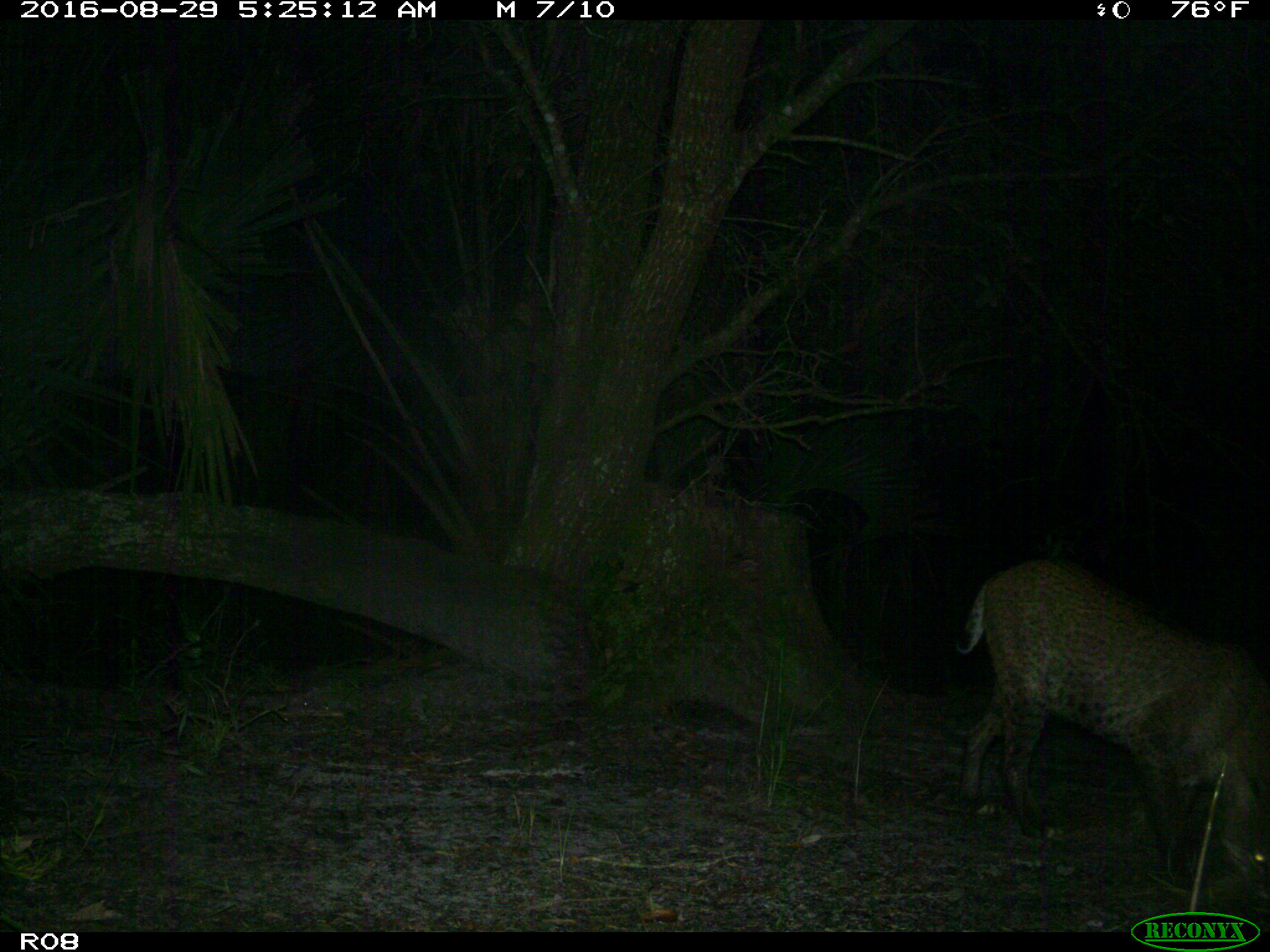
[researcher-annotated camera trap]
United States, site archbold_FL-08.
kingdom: Animalia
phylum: Chordata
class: Mammalia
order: Carnivora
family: Felidae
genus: Lynx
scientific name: Lynx rufus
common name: bobcat